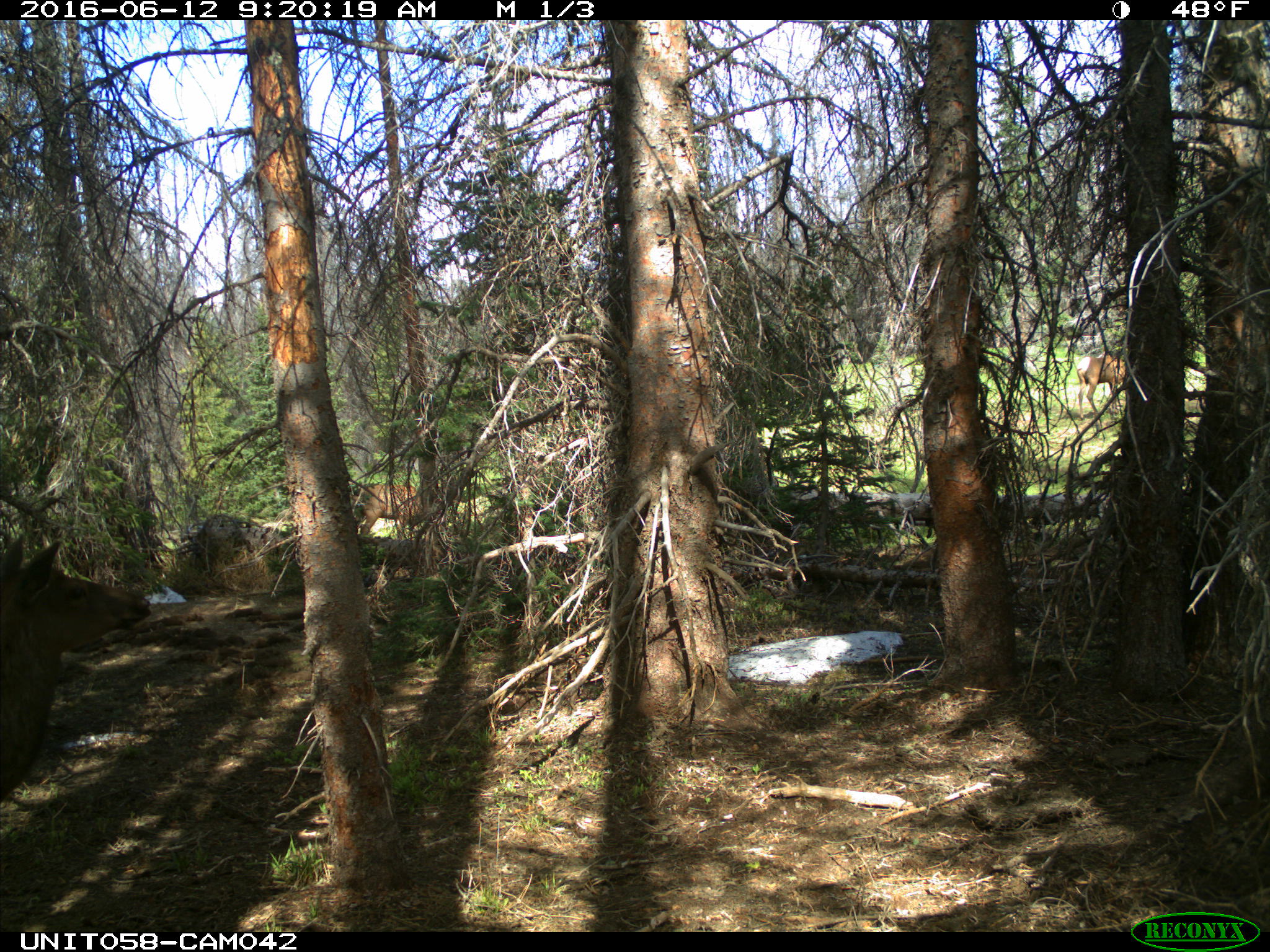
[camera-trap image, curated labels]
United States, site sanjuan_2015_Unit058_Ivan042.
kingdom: Animalia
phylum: Chordata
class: Mammalia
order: Artiodactyla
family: Cervidae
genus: Cervus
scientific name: Cervus elaphus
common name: red deer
Cervus elaphus (red deer).